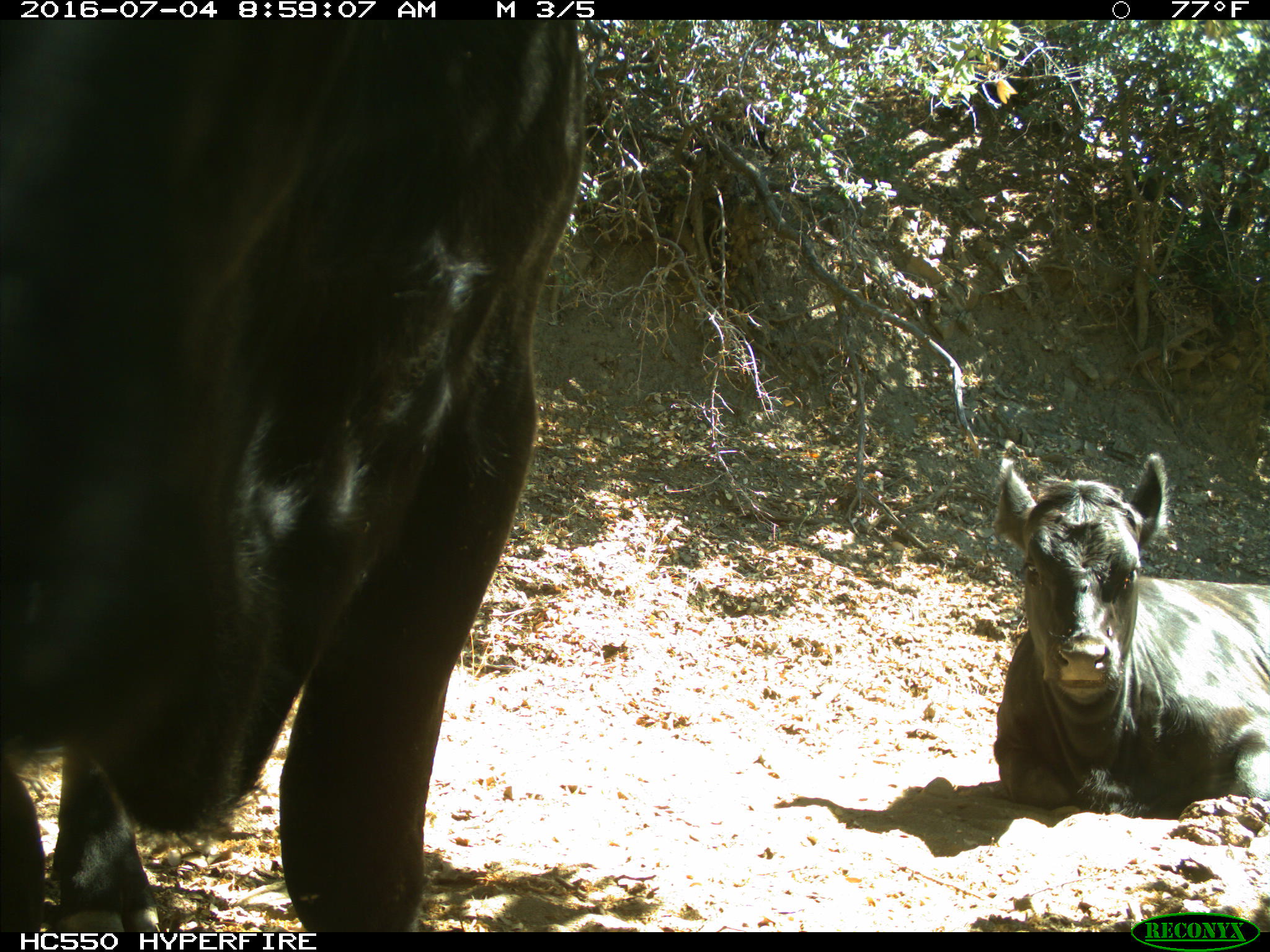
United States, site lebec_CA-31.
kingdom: Animalia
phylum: Chordata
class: Mammalia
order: Artiodactyla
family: Bovidae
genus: Bos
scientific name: Bos taurus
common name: domestic cow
Bos taurus (domestic cow).